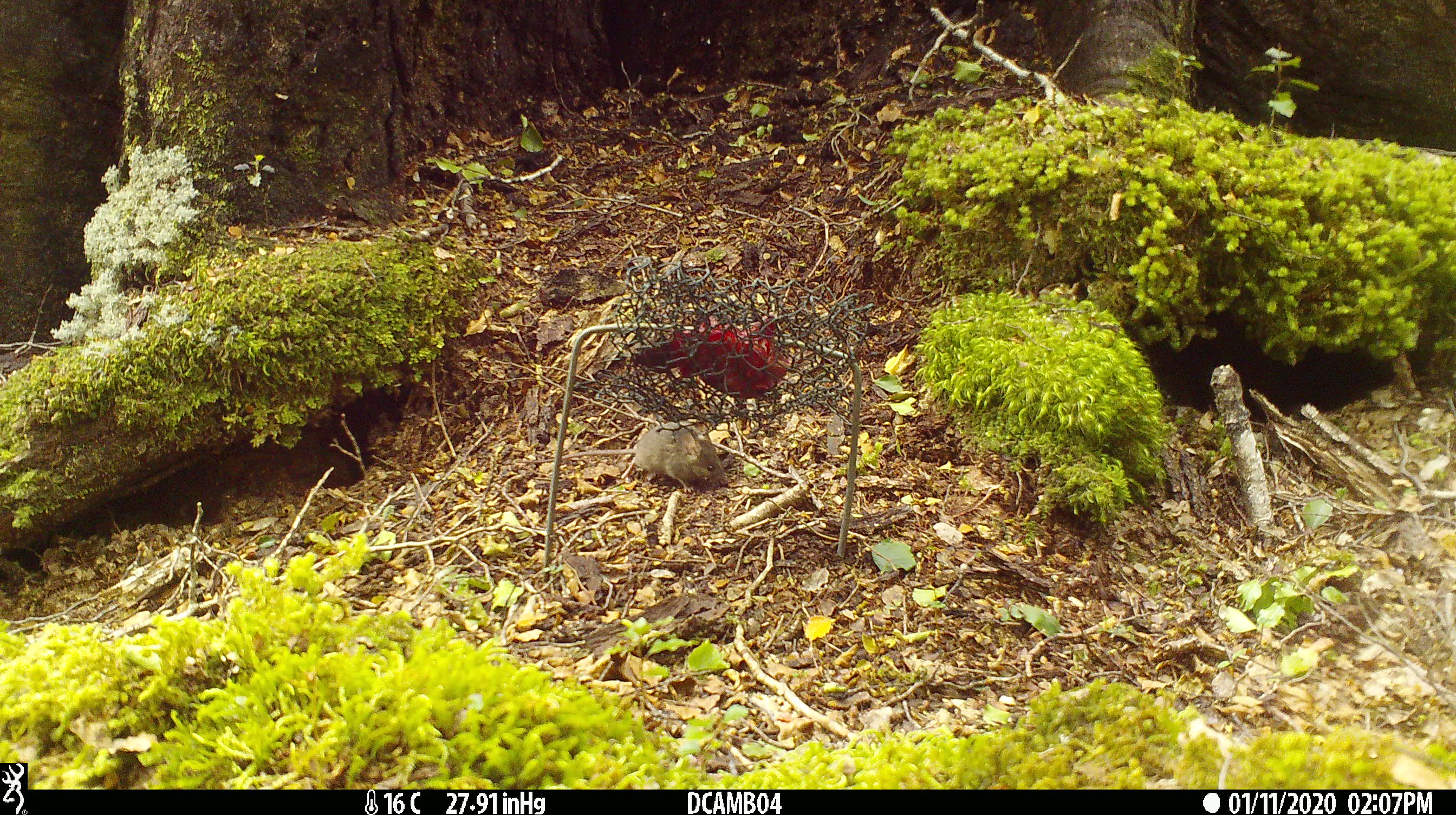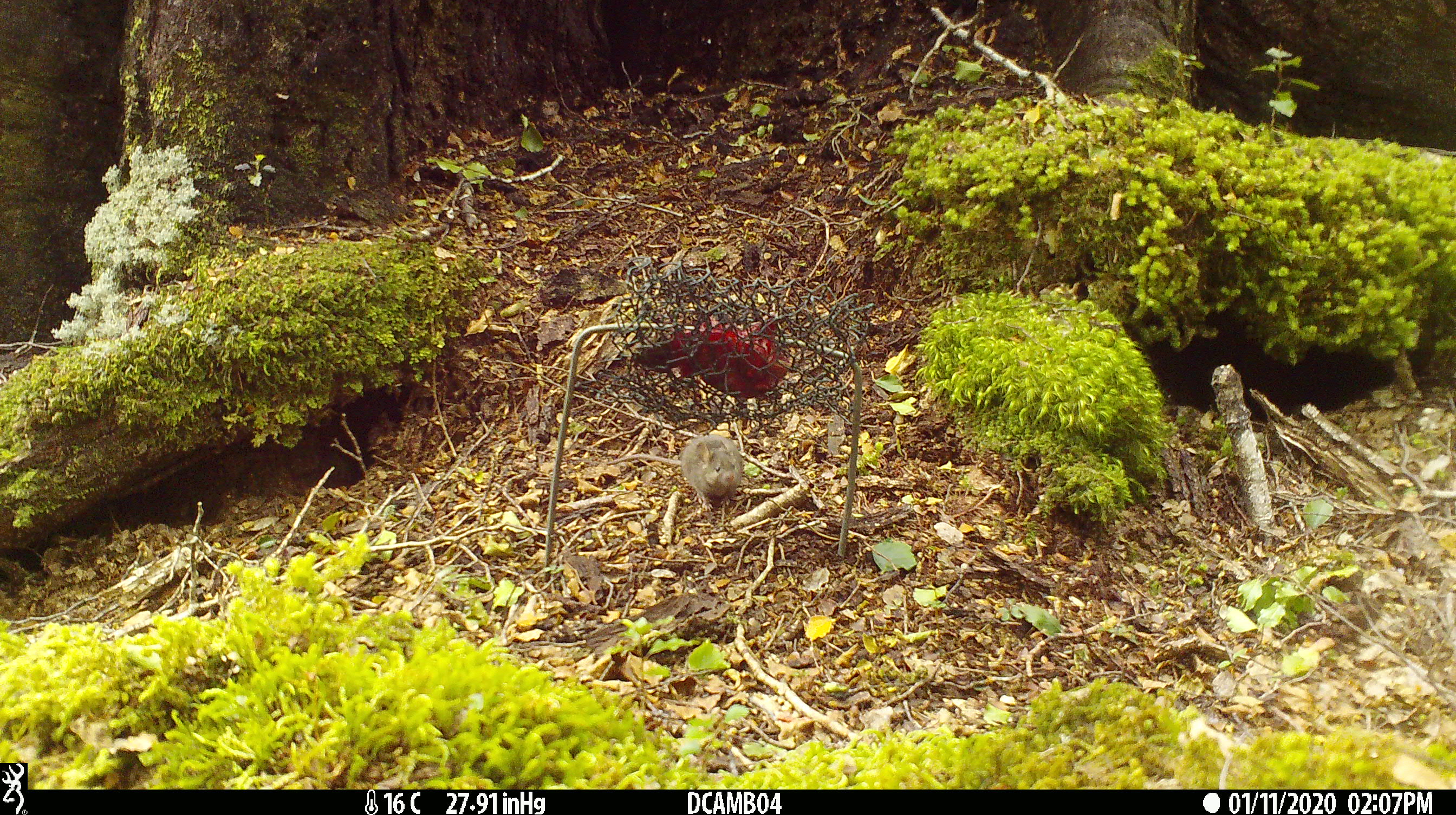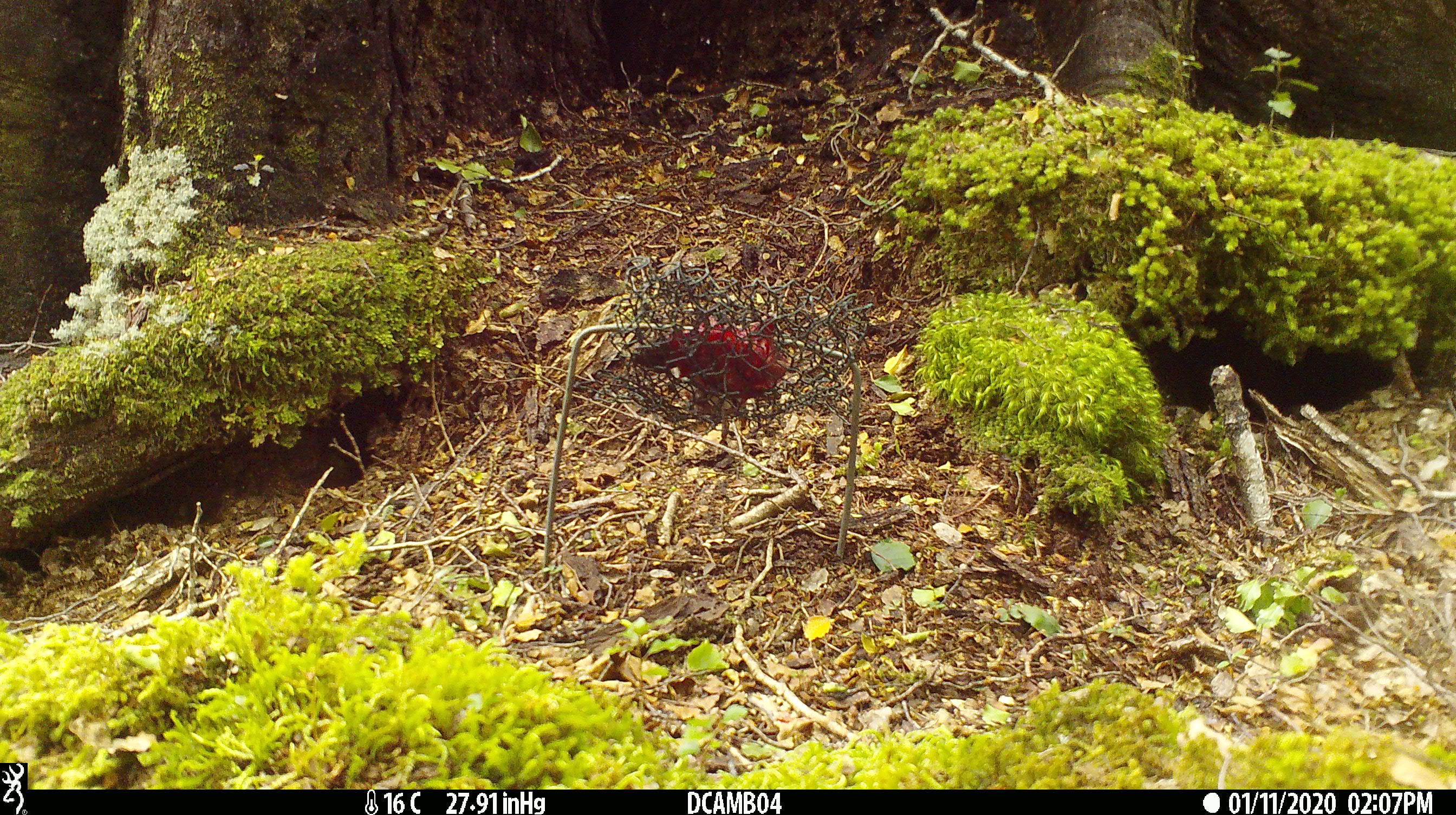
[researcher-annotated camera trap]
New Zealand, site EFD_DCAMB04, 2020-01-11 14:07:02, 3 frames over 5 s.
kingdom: Animalia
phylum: Chordata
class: Mammalia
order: Rodentia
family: Muridae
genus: Mus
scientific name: Mus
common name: mouse